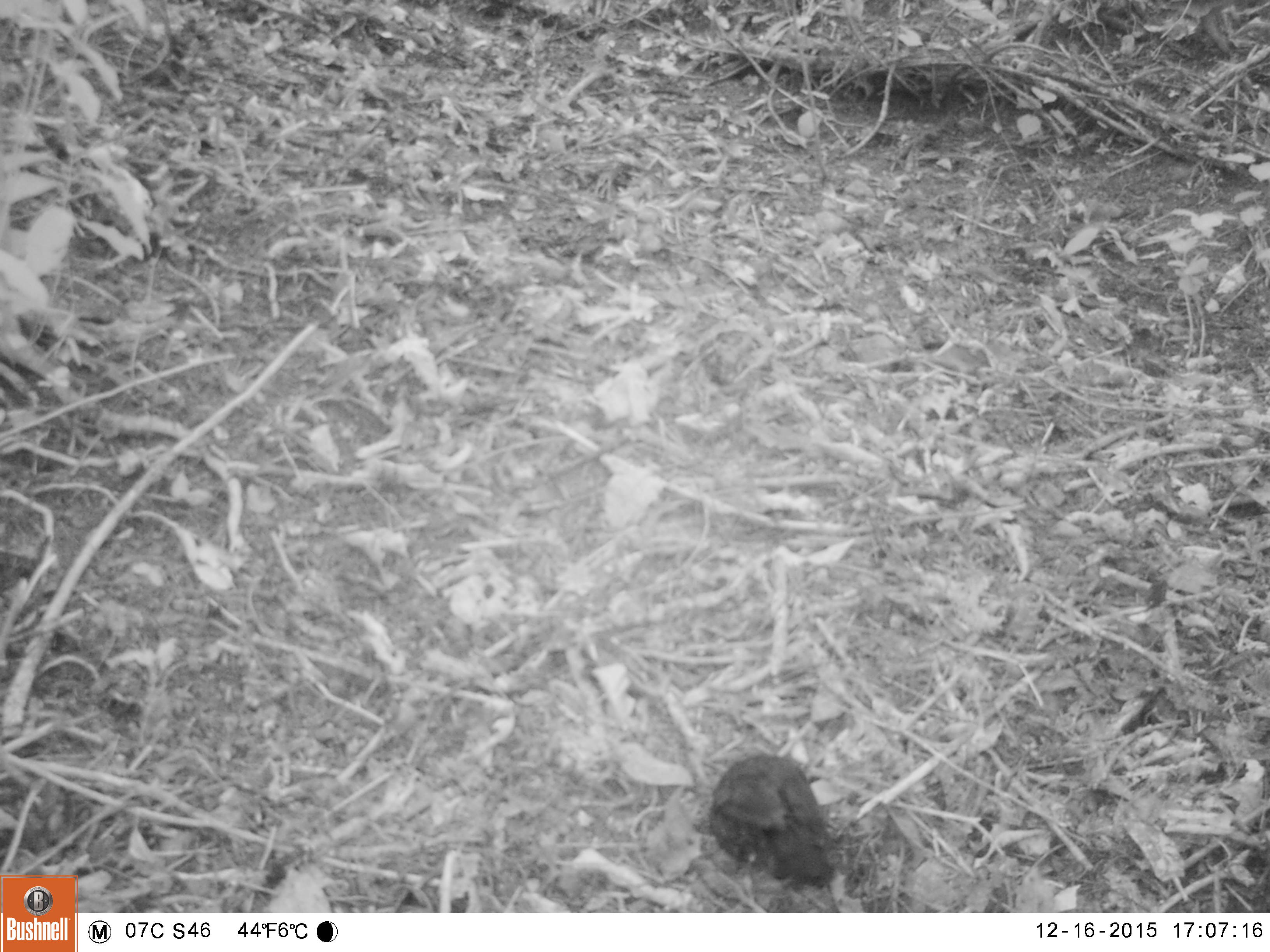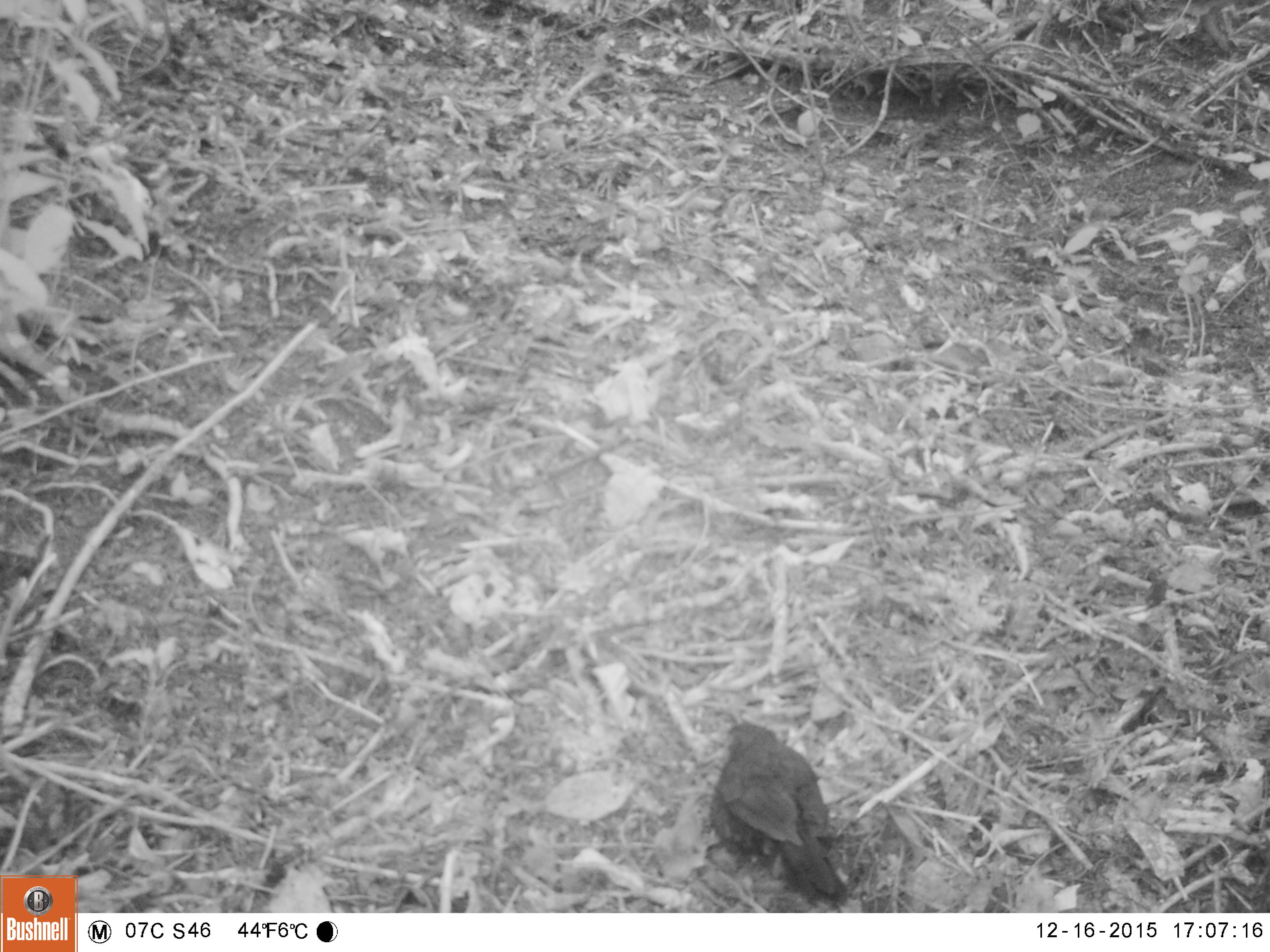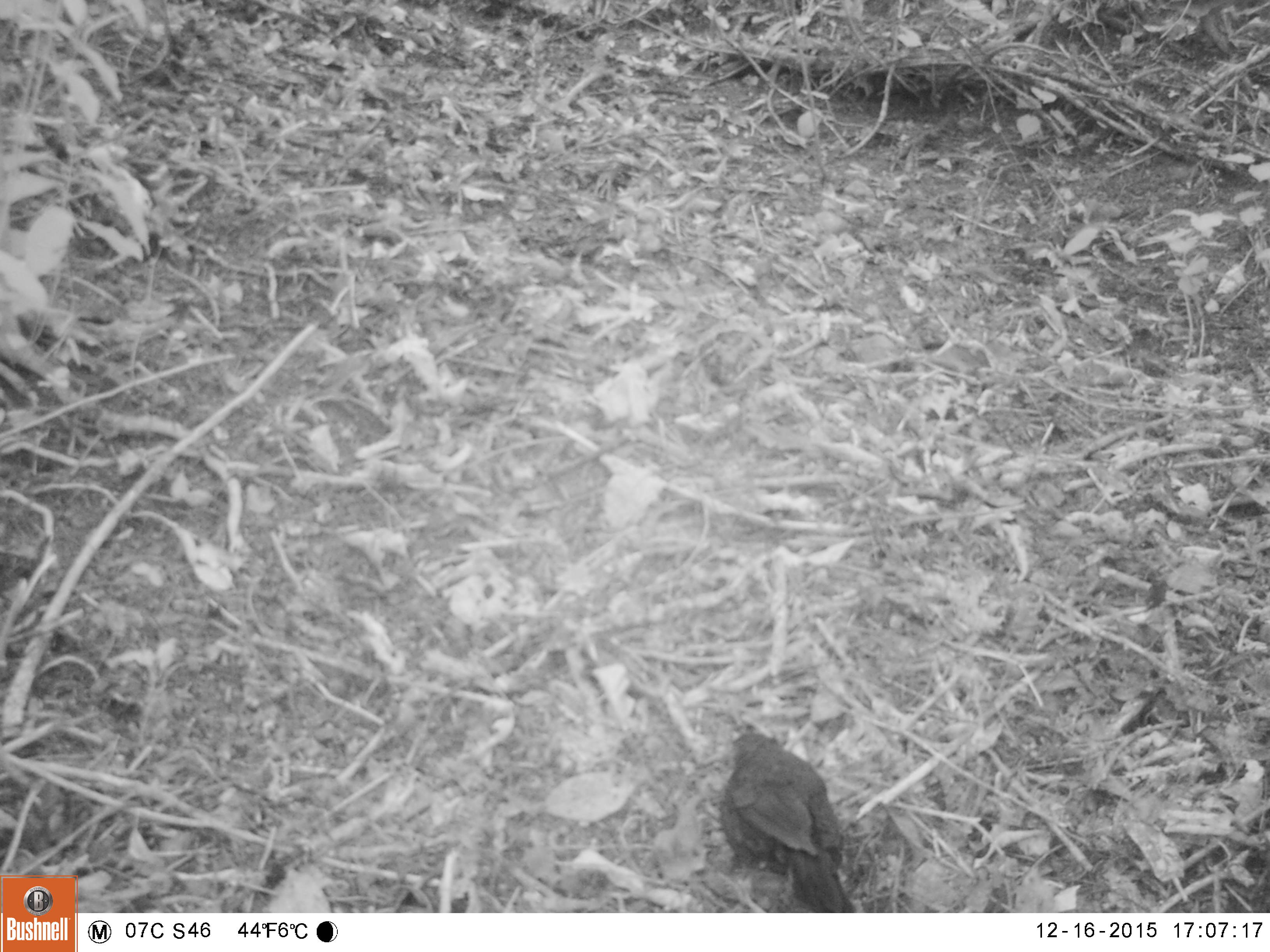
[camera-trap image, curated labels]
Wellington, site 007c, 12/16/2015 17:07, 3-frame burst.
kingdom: Animalia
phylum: Chordata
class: Aves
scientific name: Aves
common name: bird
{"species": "bird (Aves)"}